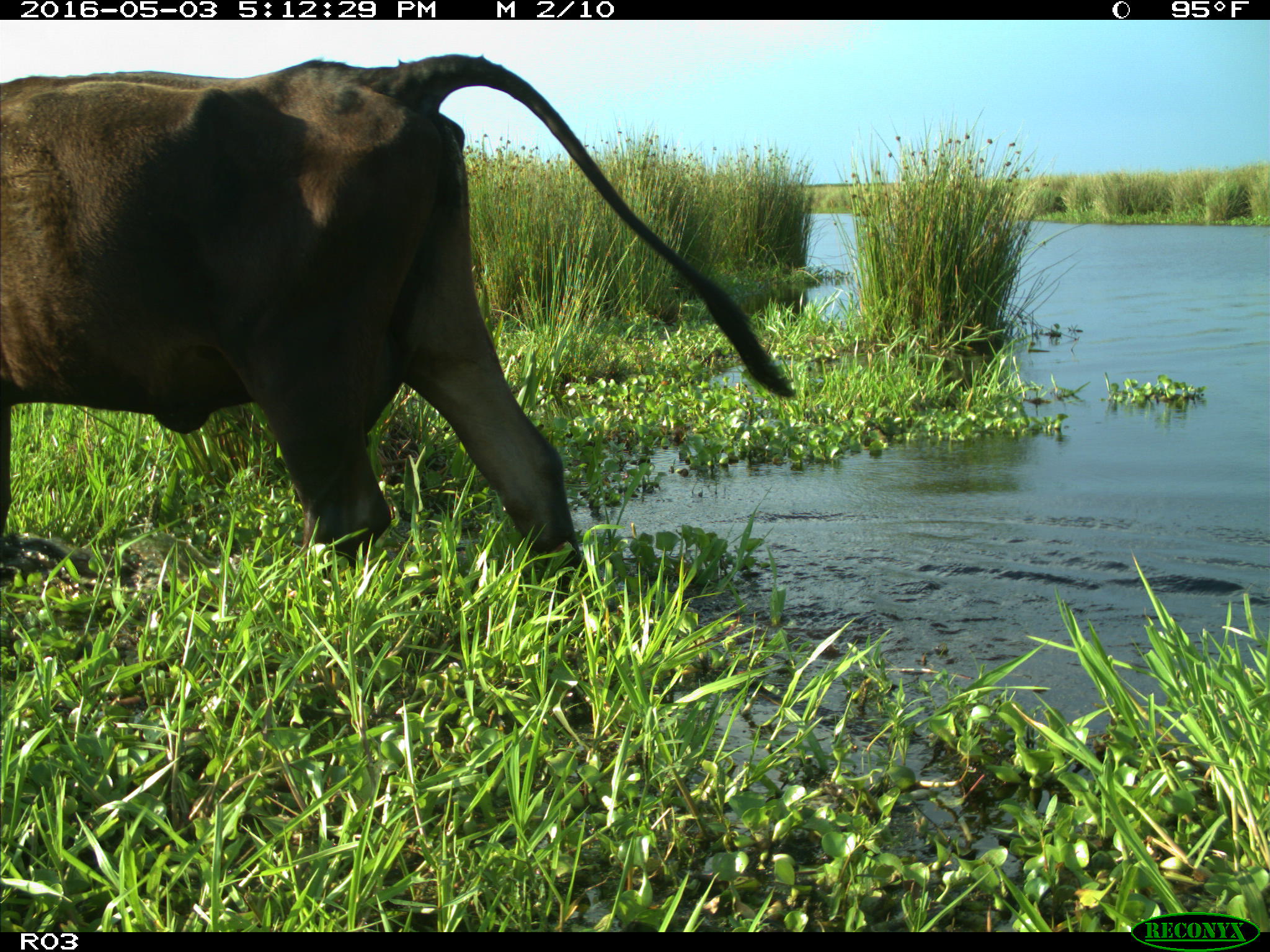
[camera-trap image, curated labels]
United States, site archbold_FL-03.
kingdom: Animalia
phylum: Chordata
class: Mammalia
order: Artiodactyla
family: Bovidae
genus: Bos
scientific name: Bos taurus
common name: domestic cow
Bos taurus (domestic cow).